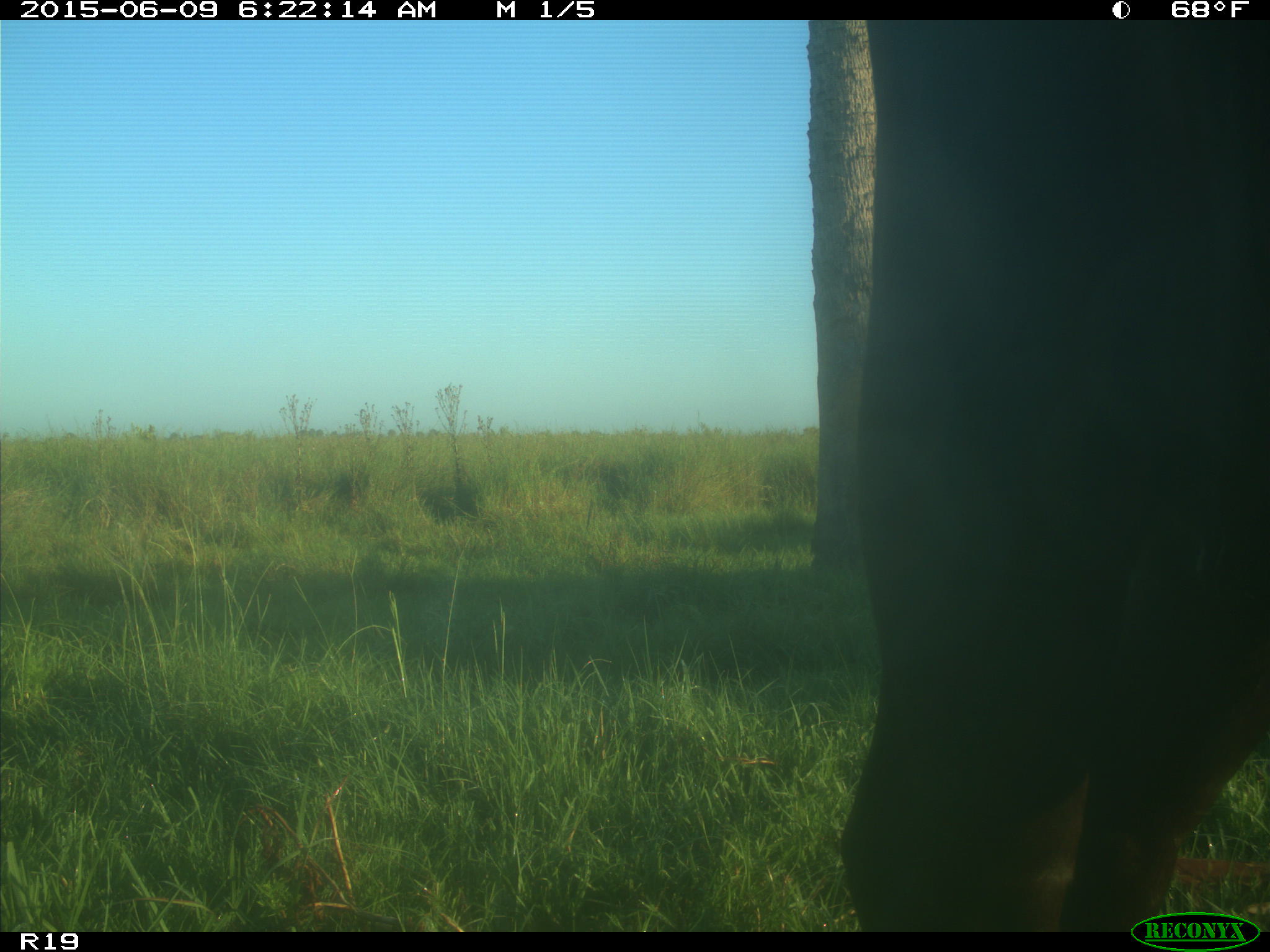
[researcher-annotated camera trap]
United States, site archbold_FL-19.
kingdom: Animalia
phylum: Chordata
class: Mammalia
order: Artiodactyla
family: Bovidae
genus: Bos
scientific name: Bos taurus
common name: domestic cow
Bos taurus (domestic cow).